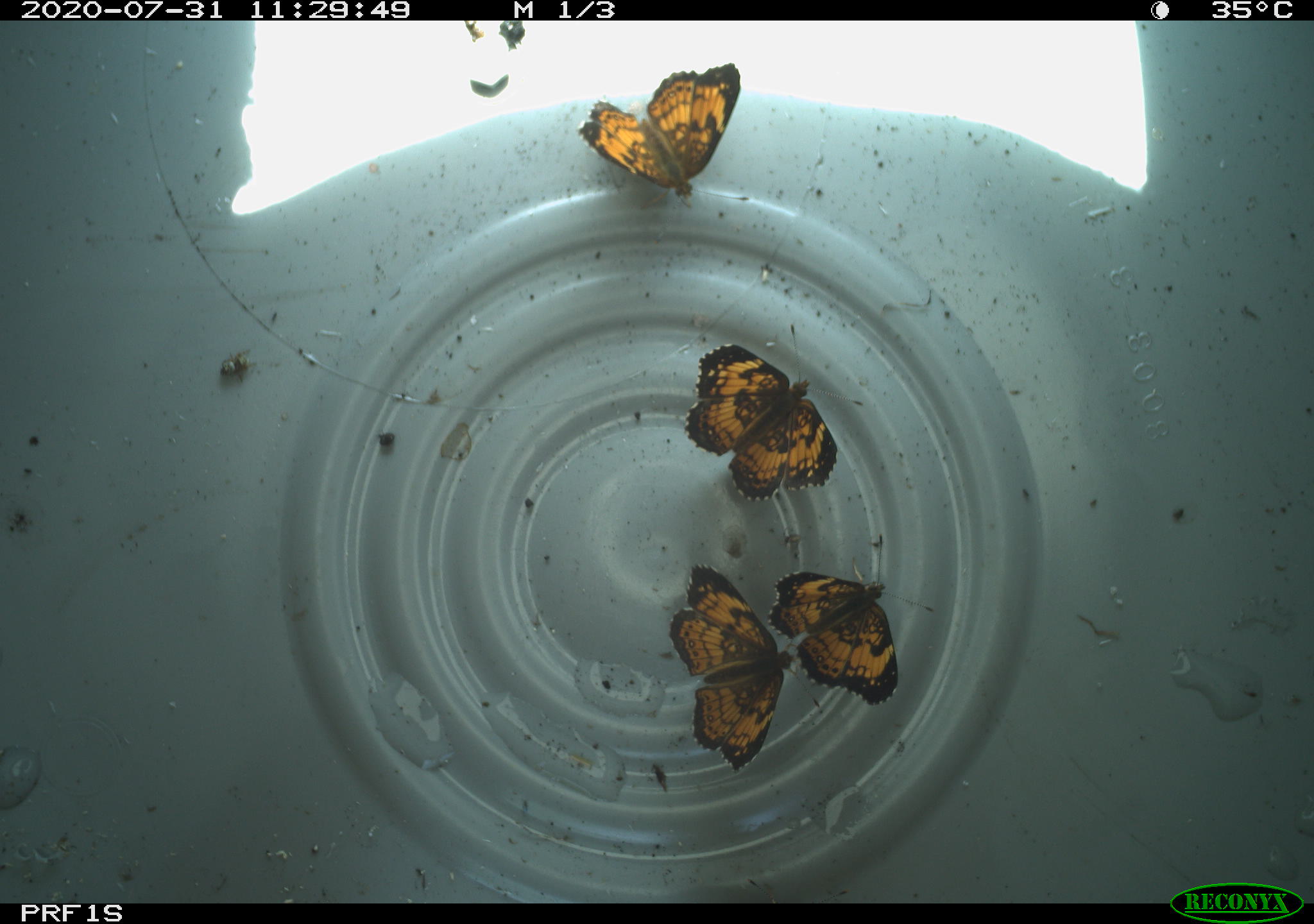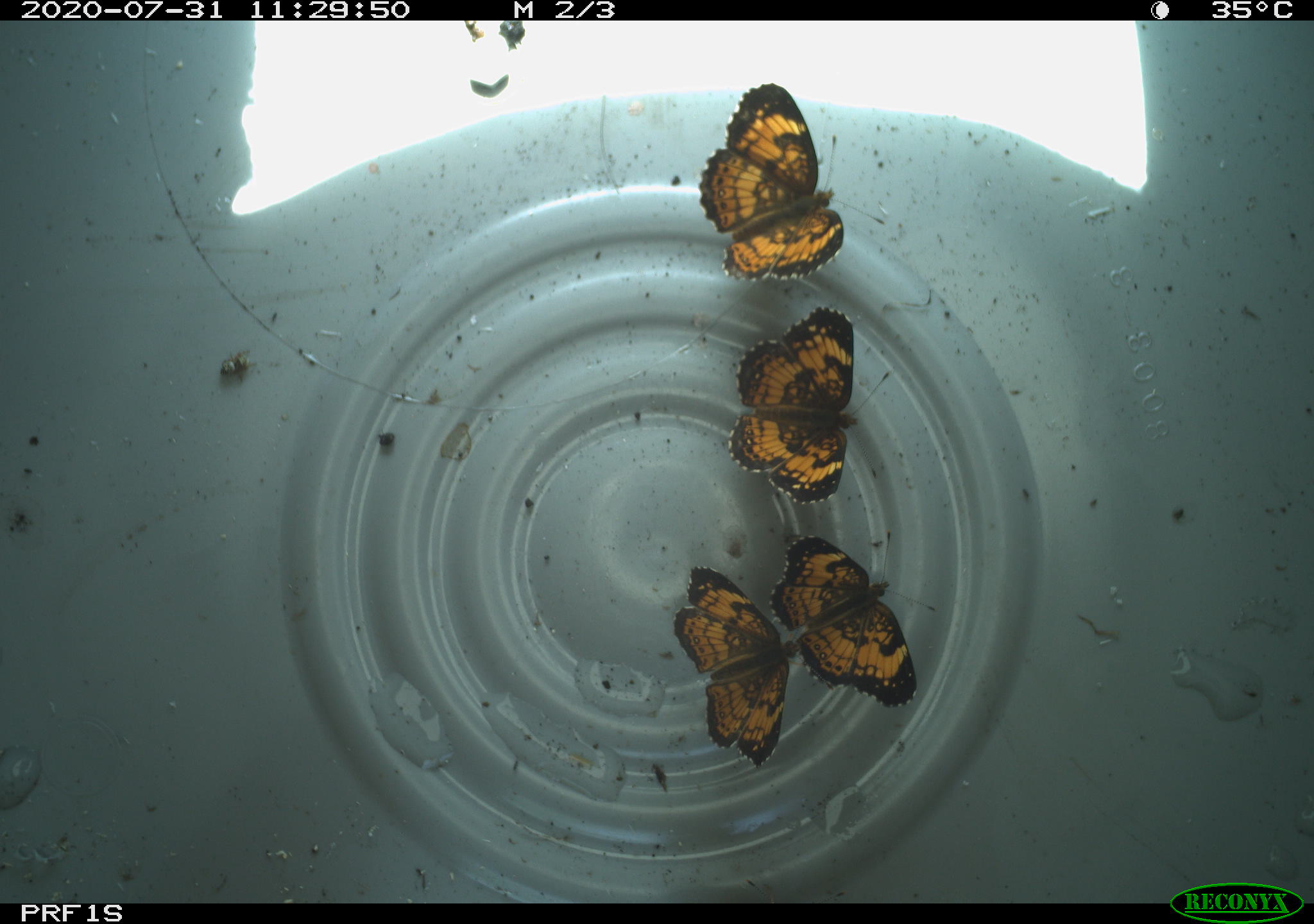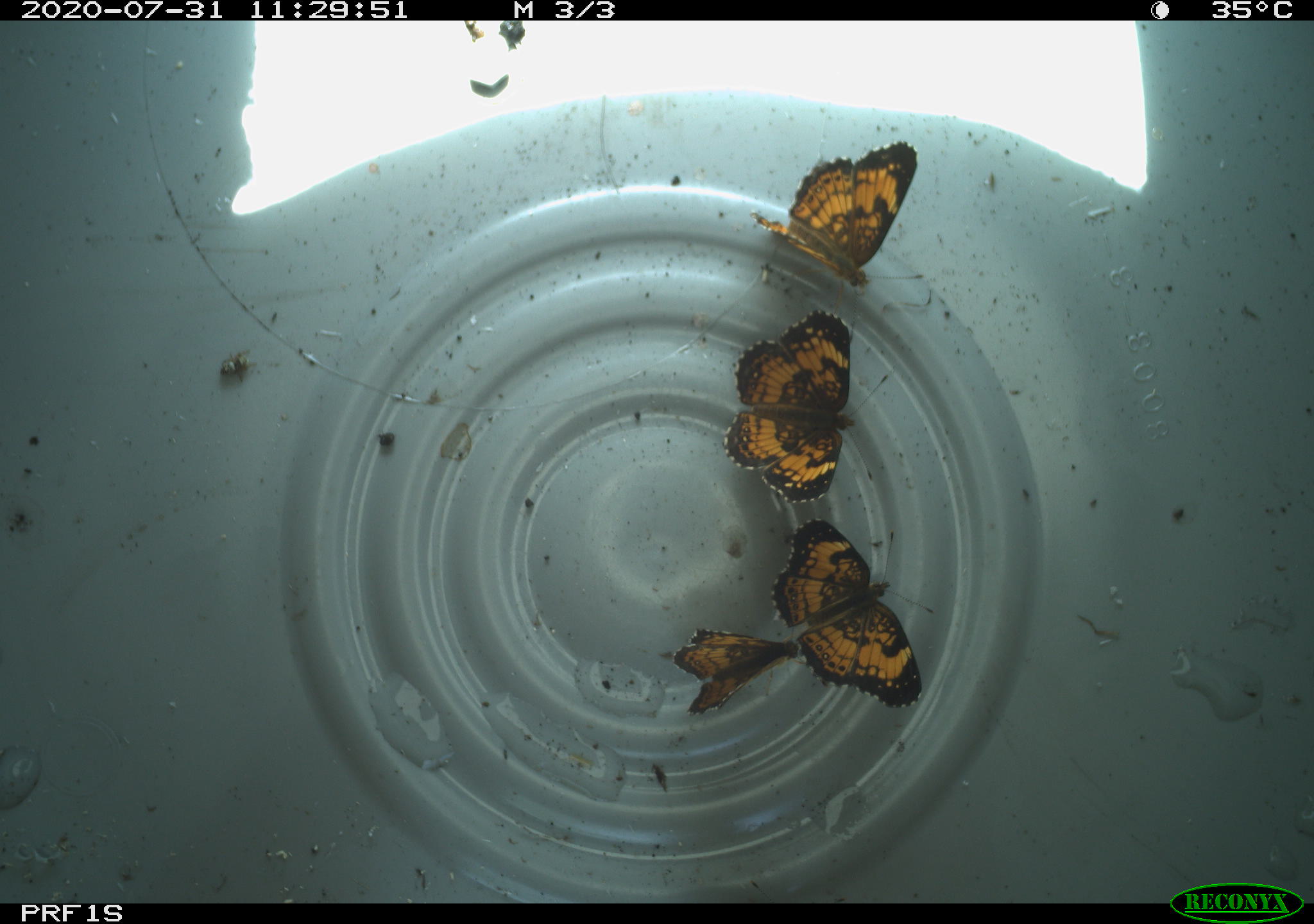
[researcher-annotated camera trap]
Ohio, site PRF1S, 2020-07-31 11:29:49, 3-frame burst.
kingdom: Animalia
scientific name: Animalia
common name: animal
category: invertebrate